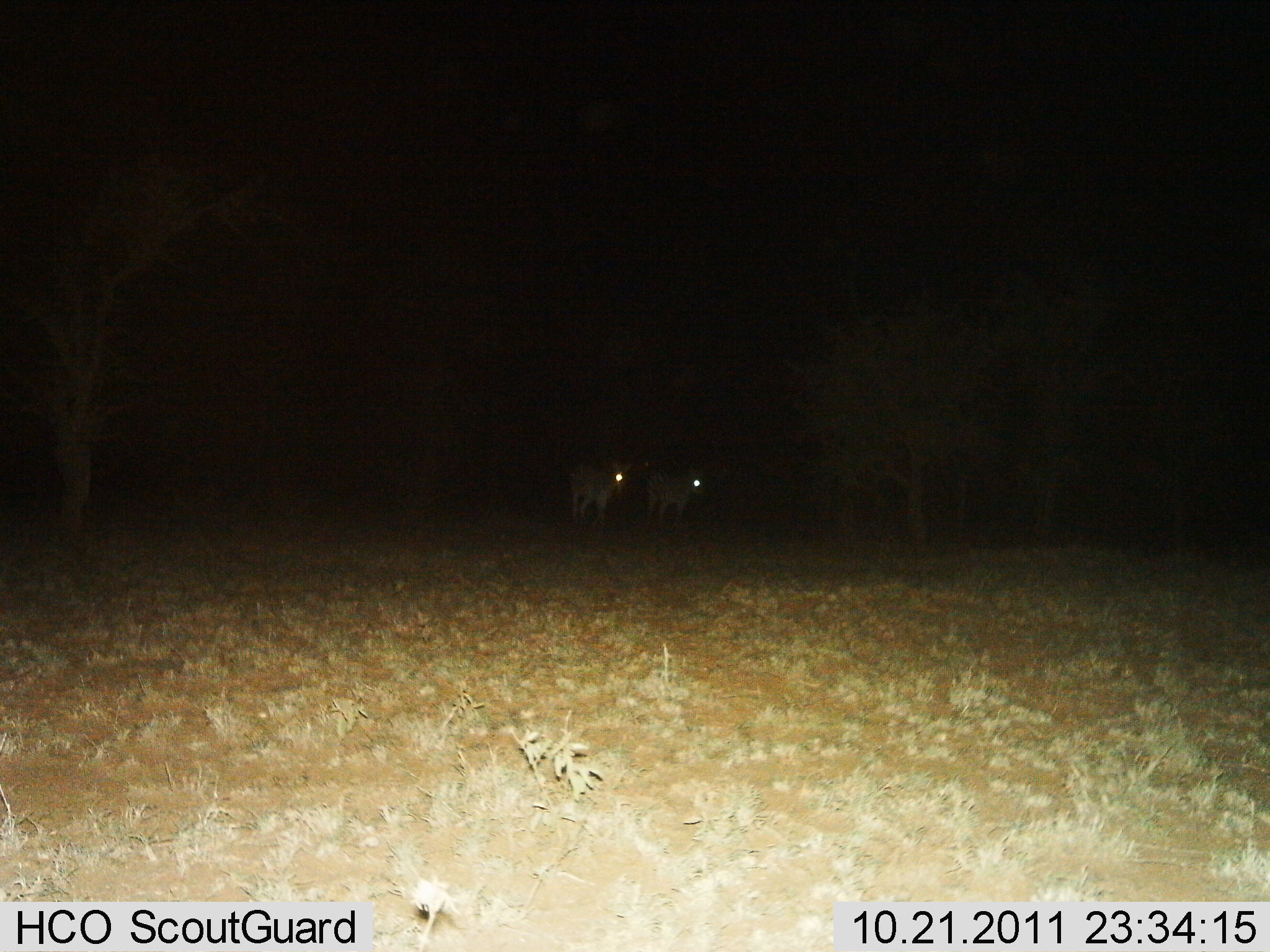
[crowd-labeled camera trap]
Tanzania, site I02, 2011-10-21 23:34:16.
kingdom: Animalia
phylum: Chordata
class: Mammalia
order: Perissodactyla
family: Equidae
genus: Equus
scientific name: Equus quagga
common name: plains zebra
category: zebra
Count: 2.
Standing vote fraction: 100%.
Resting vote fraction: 0%.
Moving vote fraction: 0%.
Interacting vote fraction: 0%.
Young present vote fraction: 0%.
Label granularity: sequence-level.